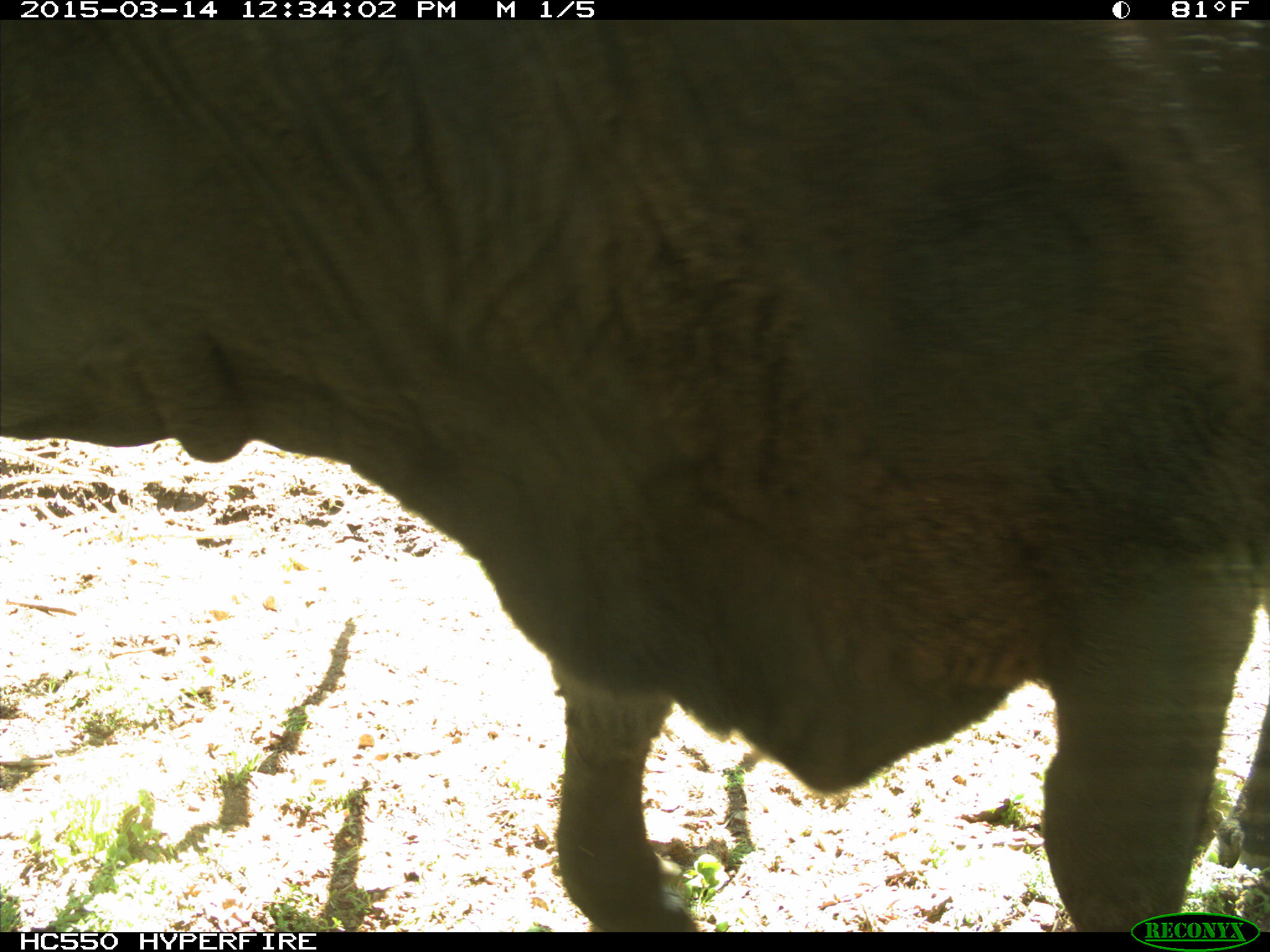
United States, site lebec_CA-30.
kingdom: Animalia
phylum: Chordata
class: Mammalia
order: Artiodactyla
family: Bovidae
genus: Bos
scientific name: Bos taurus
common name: domestic cow